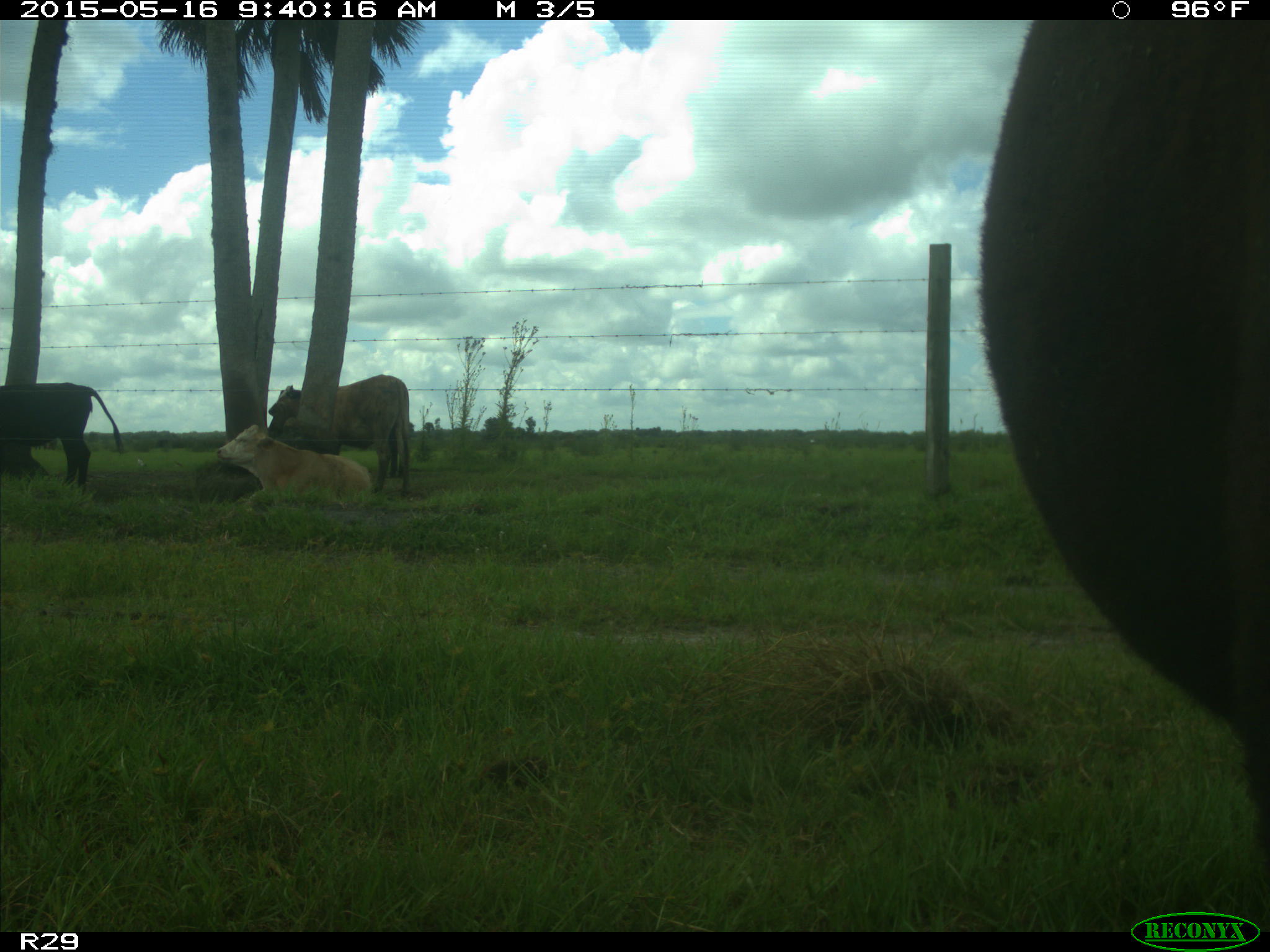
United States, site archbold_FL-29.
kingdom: Animalia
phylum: Chordata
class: Mammalia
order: Artiodactyla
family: Bovidae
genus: Bos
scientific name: Bos taurus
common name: domestic cow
Bos taurus (domestic cow).